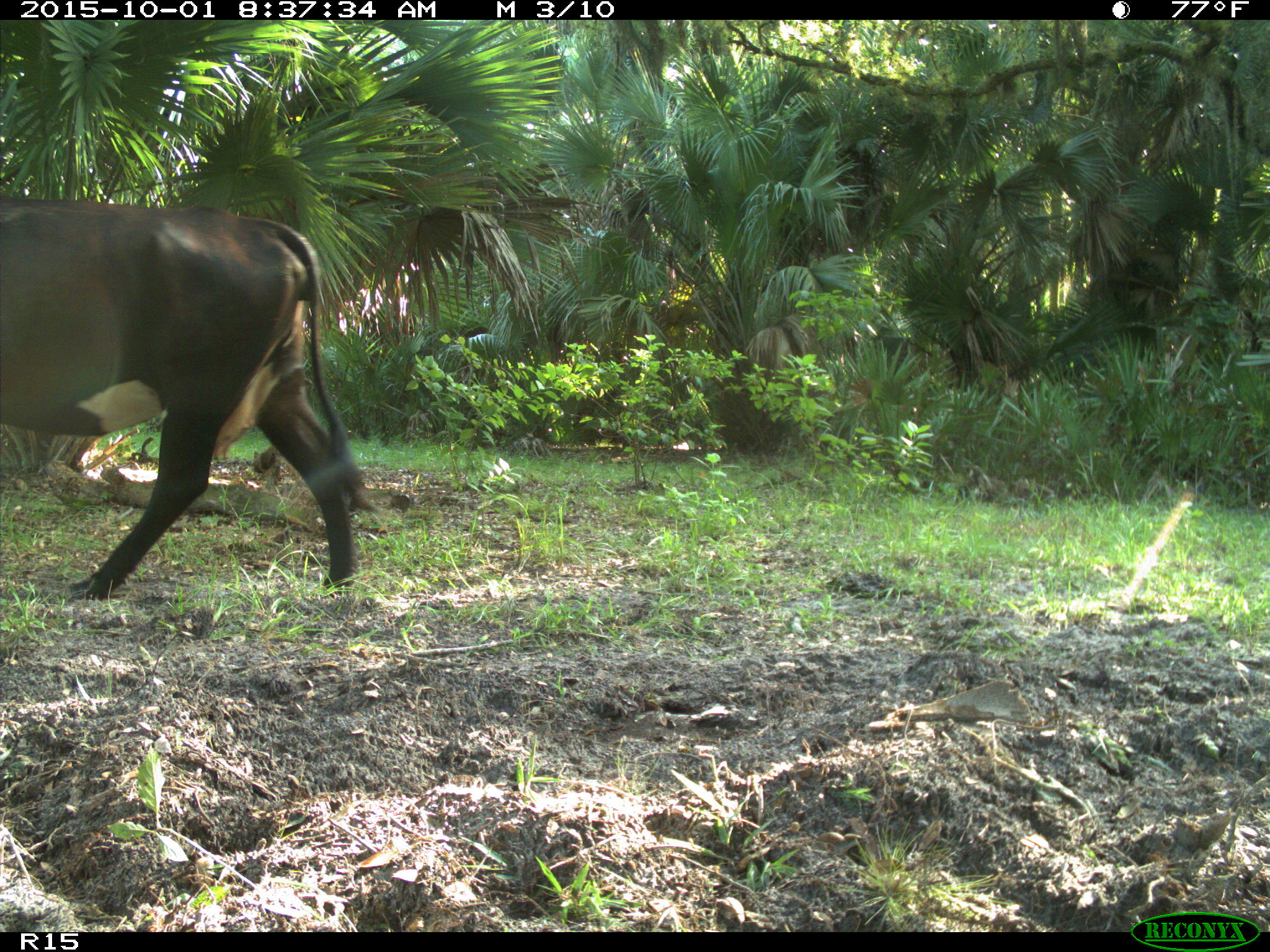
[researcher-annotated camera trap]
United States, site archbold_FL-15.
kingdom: Animalia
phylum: Chordata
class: Mammalia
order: Artiodactyla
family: Bovidae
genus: Bos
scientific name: Bos taurus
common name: domestic cow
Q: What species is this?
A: Bos taurus (domestic cow).